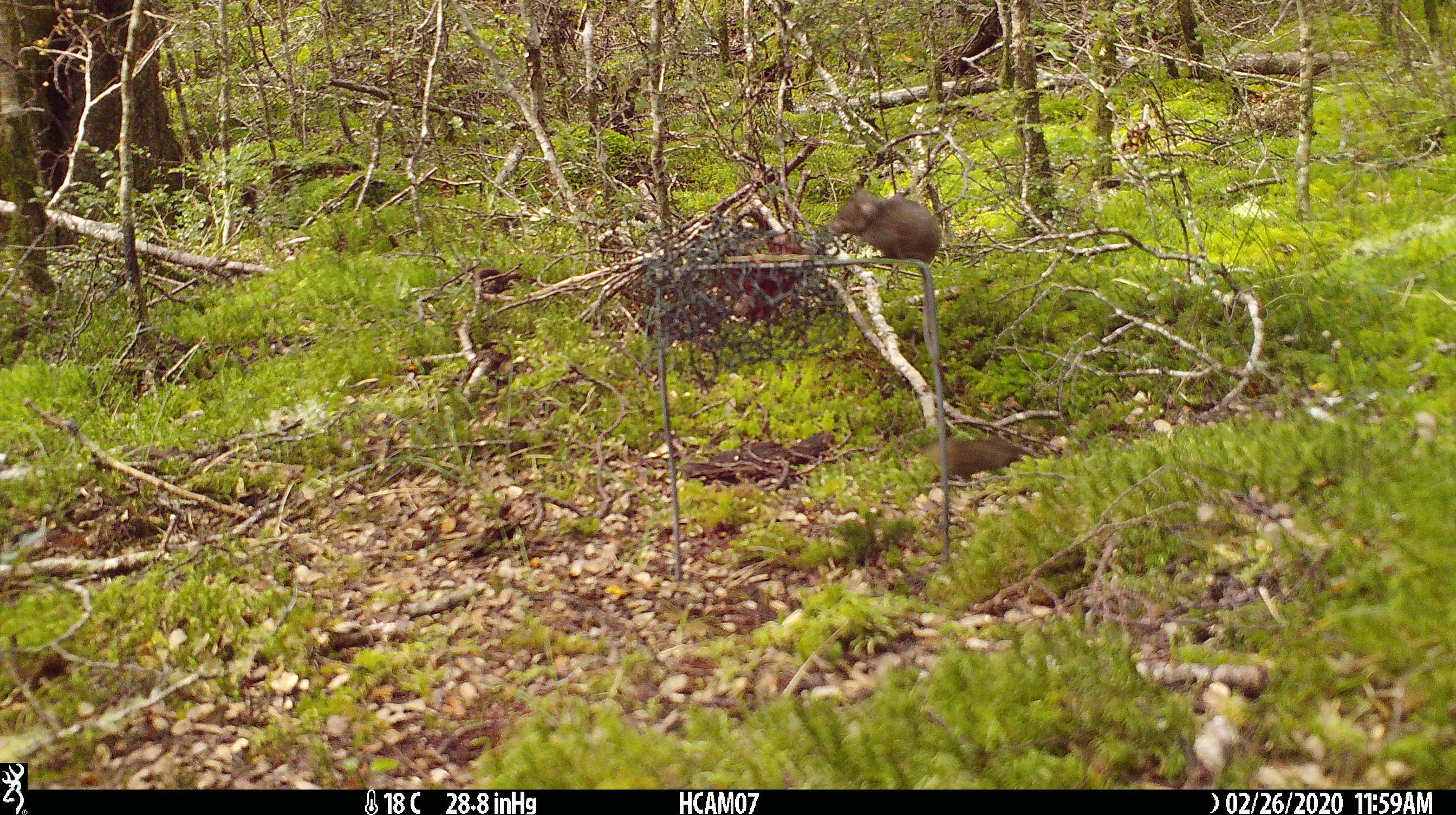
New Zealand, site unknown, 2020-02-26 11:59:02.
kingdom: Animalia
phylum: Chordata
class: Mammalia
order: Rodentia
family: Muridae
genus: Mus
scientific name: Mus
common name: mouse